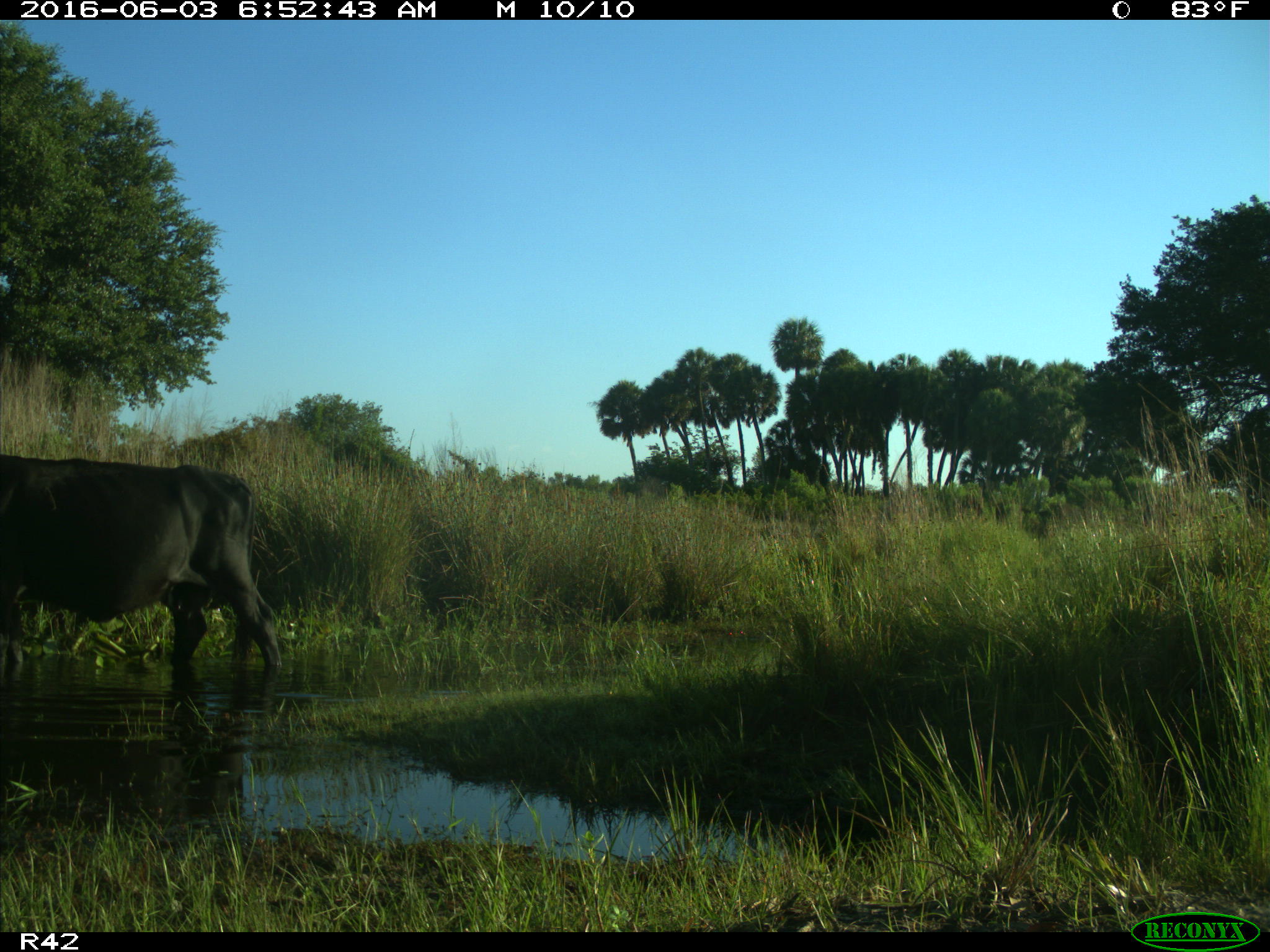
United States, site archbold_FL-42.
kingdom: Animalia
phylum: Chordata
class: Mammalia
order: Artiodactyla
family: Bovidae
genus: Bos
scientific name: Bos taurus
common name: domestic cow